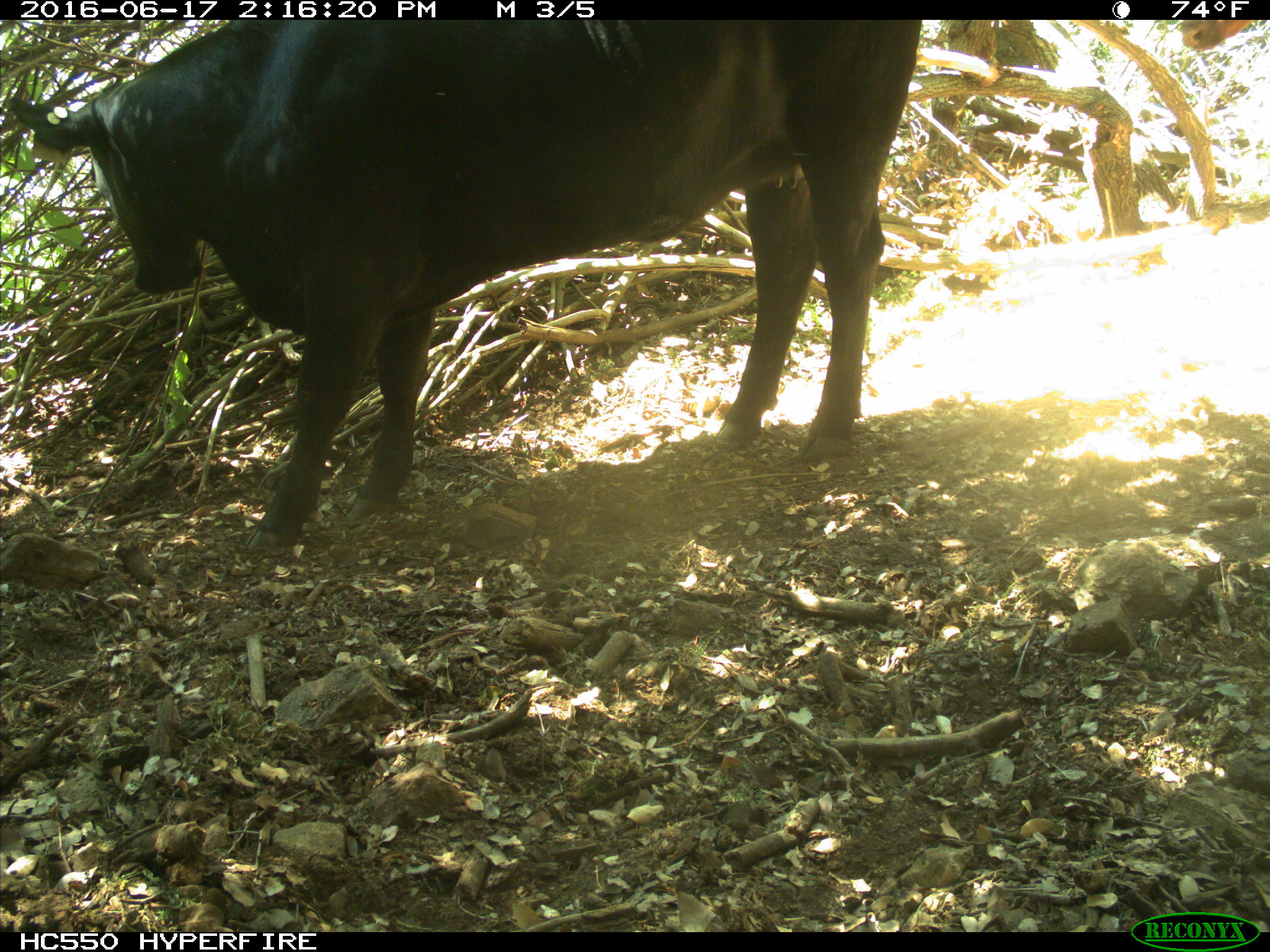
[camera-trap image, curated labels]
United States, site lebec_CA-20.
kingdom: Animalia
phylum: Chordata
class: Mammalia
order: Artiodactyla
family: Bovidae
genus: Bos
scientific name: Bos taurus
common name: domestic cow